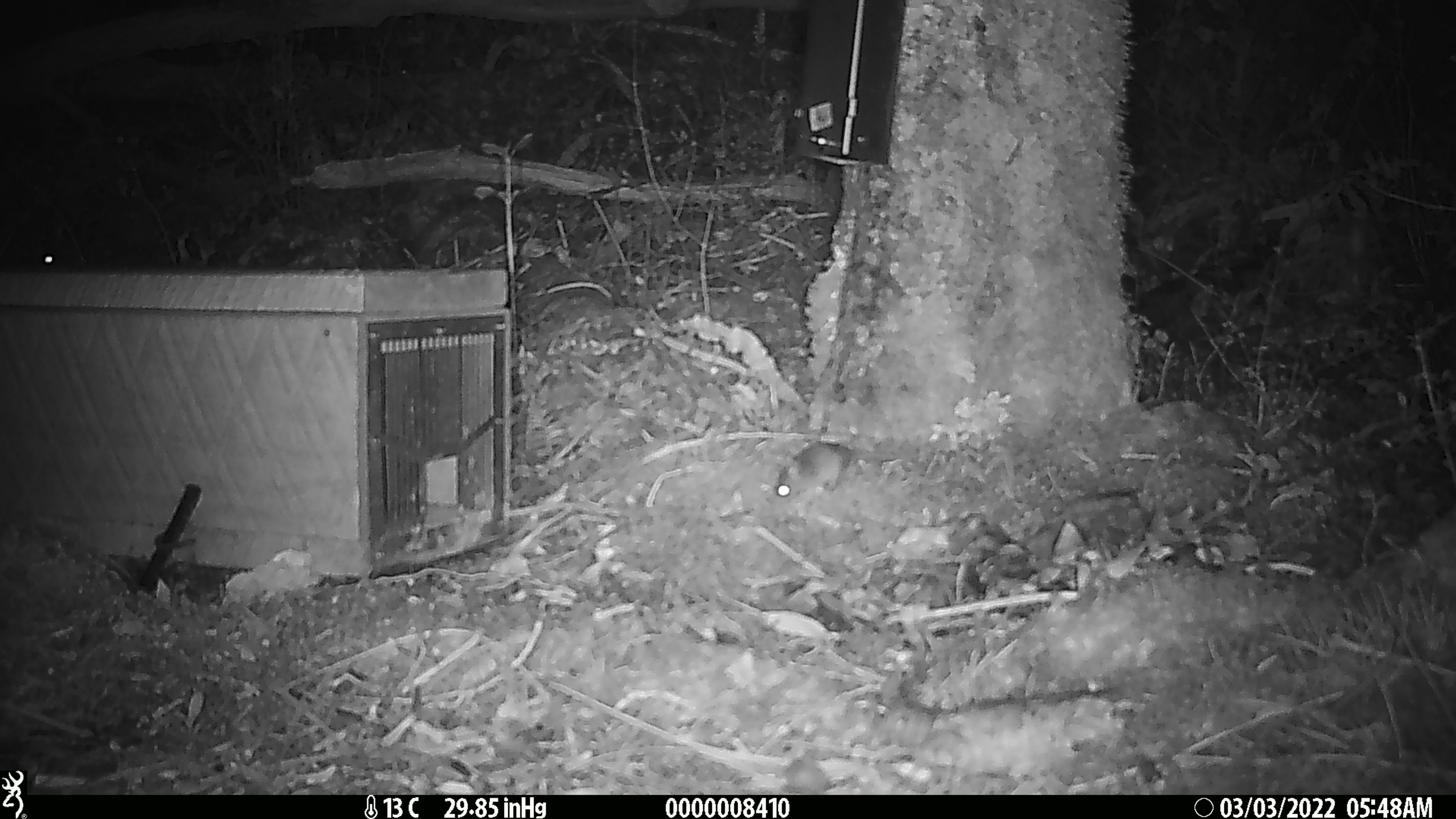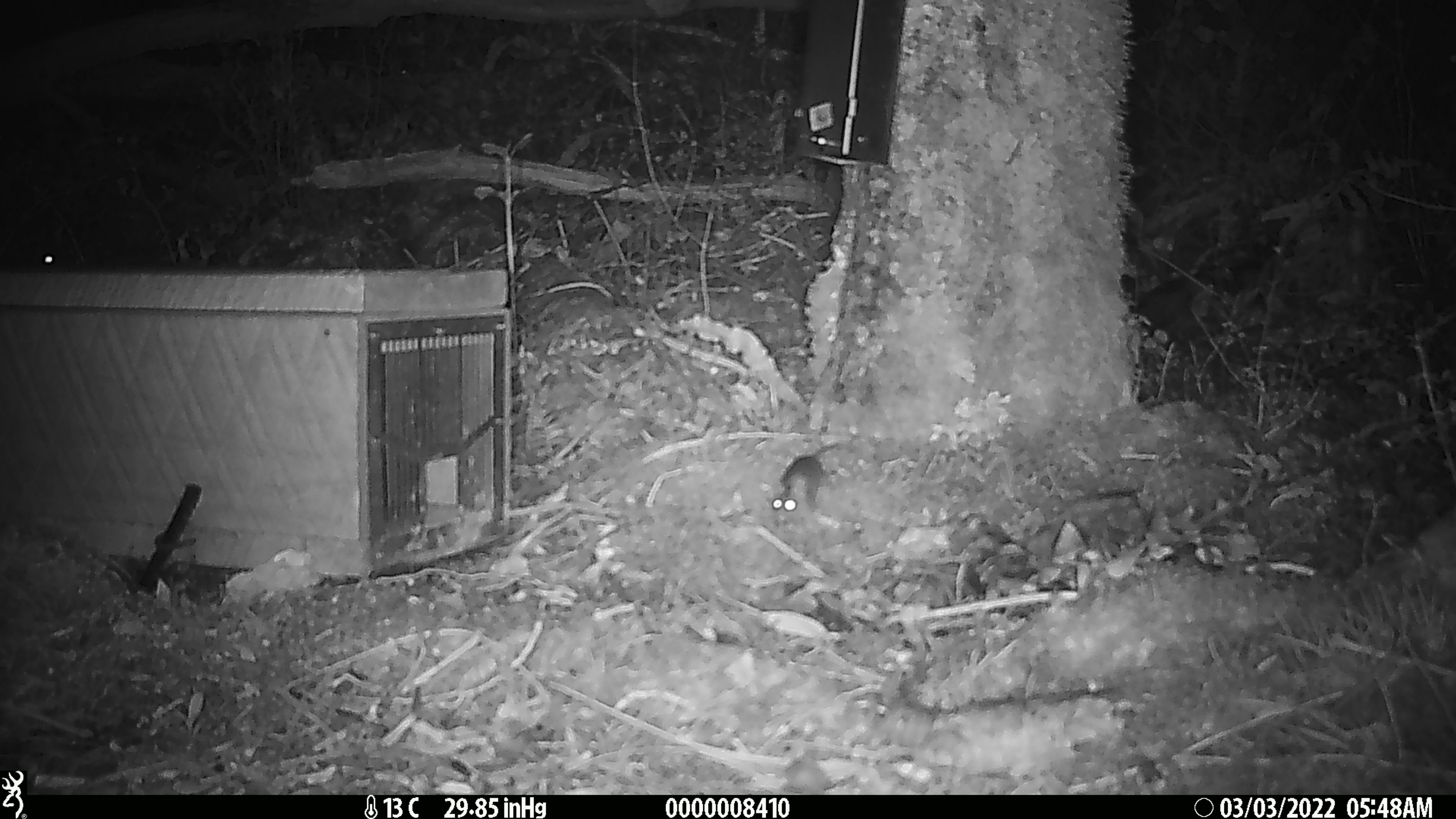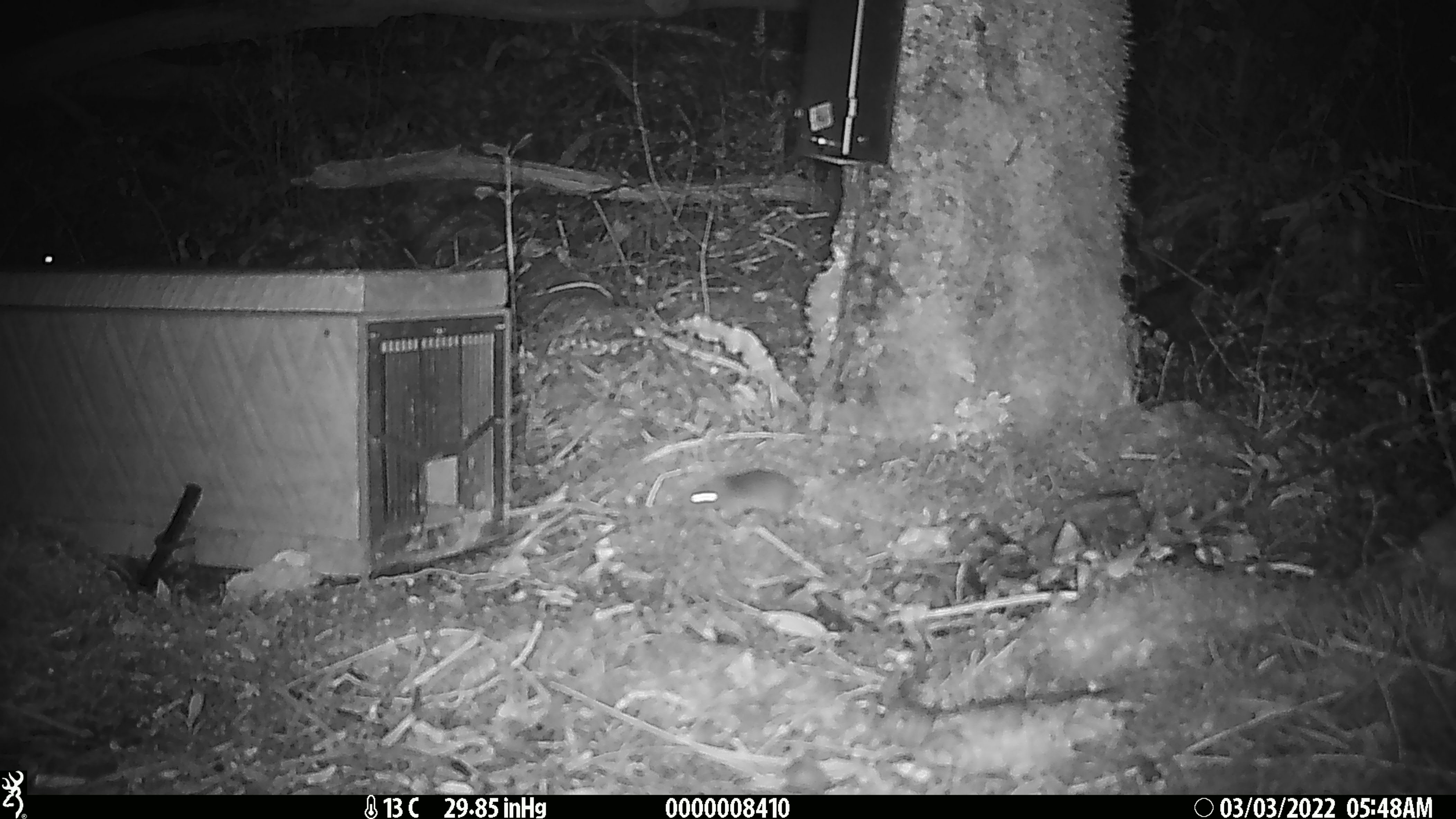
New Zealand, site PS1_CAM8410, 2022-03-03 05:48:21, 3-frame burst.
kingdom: Animalia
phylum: Chordata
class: Mammalia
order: Rodentia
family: Muridae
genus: Mus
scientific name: Mus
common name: mouse